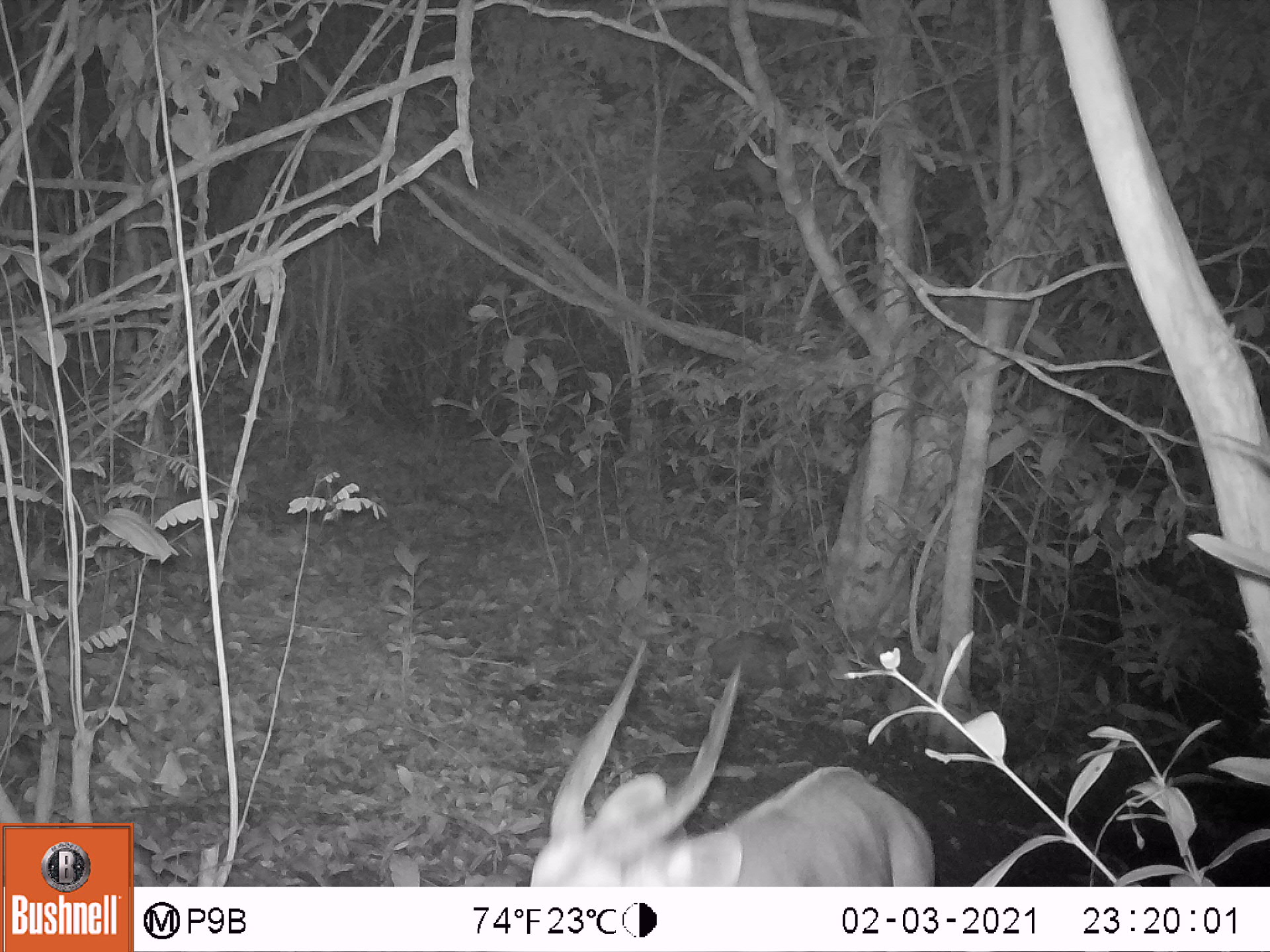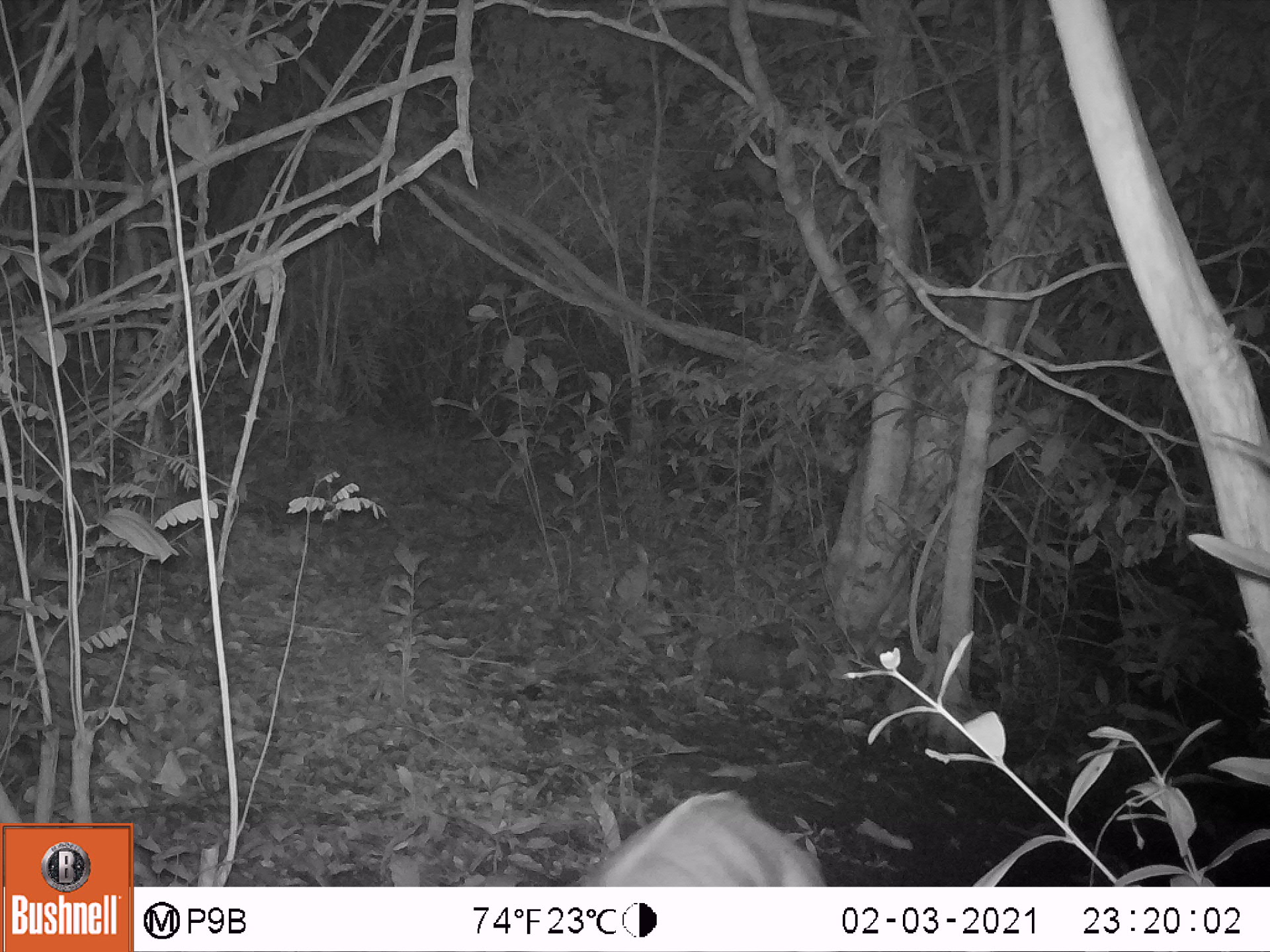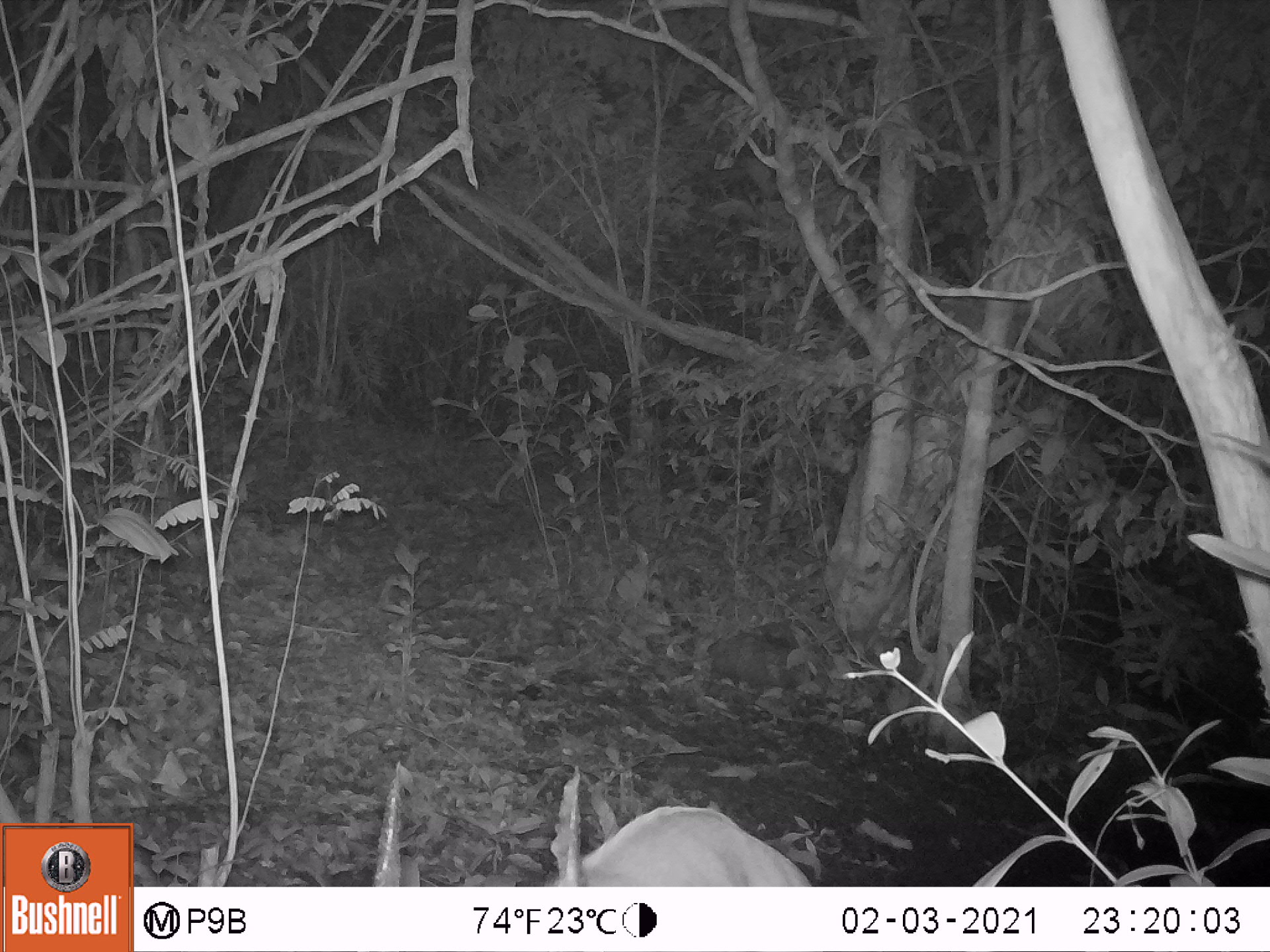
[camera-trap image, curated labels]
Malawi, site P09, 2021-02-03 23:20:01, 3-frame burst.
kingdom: Animalia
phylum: Chordata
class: Mammalia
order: Artiodactyla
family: Bovidae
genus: Tragelaphus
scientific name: Tragelaphus sylvaticus sylvaticus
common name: cape bushbuck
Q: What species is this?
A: Cape bushbuck (Tragelaphus sylvaticus sylvaticus).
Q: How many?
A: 1.